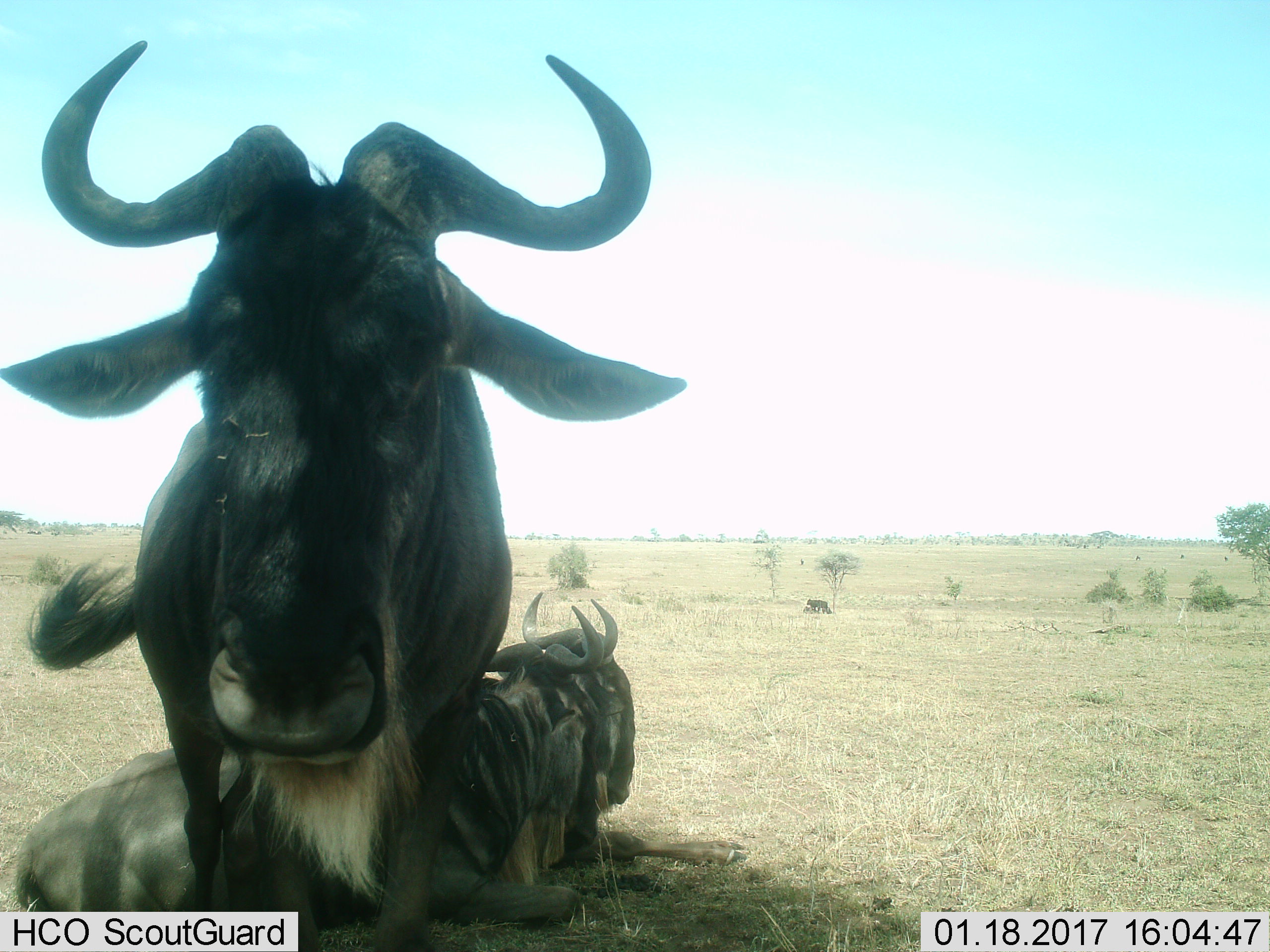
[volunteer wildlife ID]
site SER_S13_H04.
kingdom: Animalia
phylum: Chordata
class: Mammalia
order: Artiodactyla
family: Bovidae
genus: Connochaetes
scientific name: Connochaetes taurinus taurinus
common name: blue wildebeest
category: wildebeestblue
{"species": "wildebeestblue (blue wildebeest) (Connochaetes taurinus taurinus)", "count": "4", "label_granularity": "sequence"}